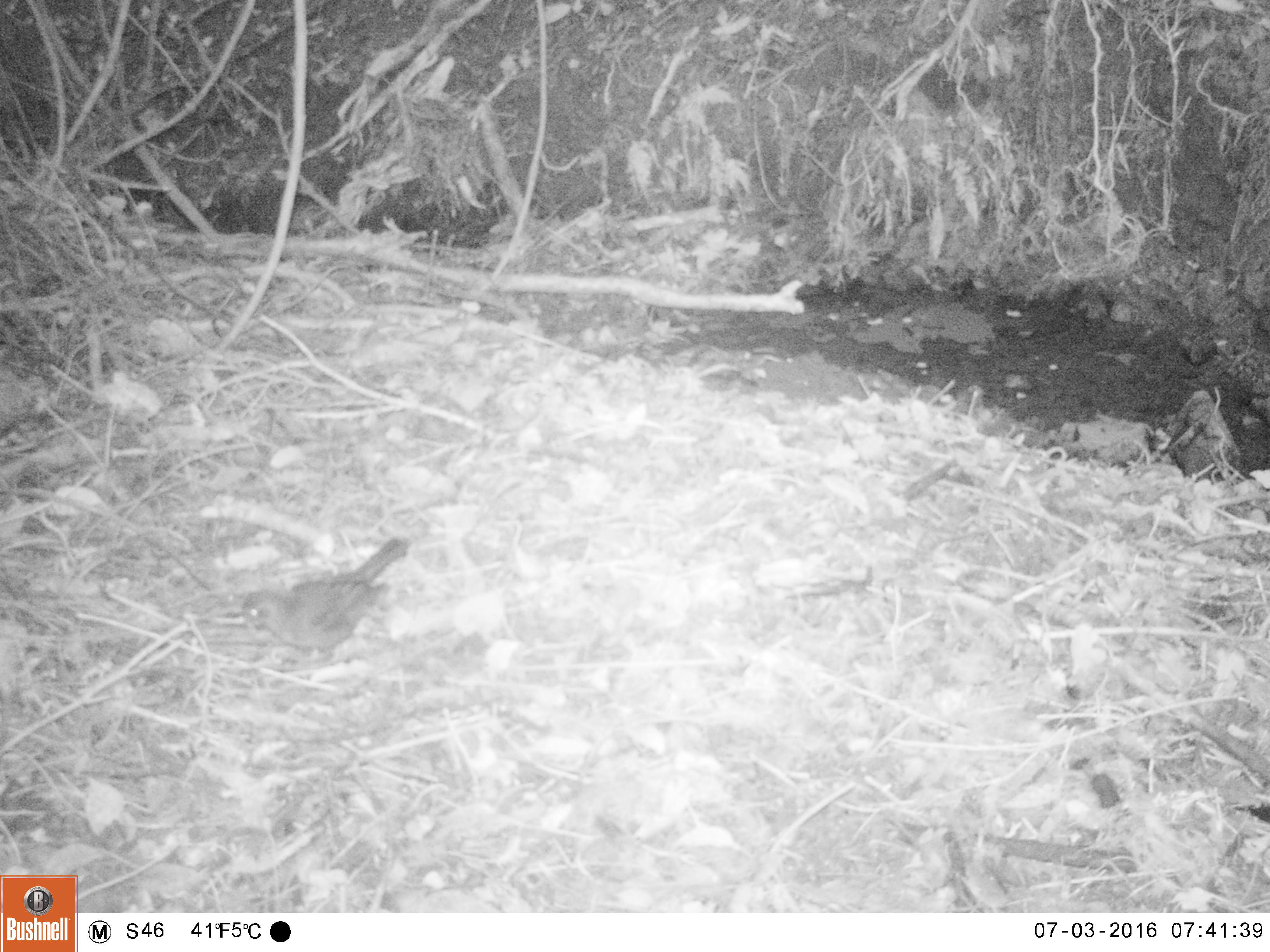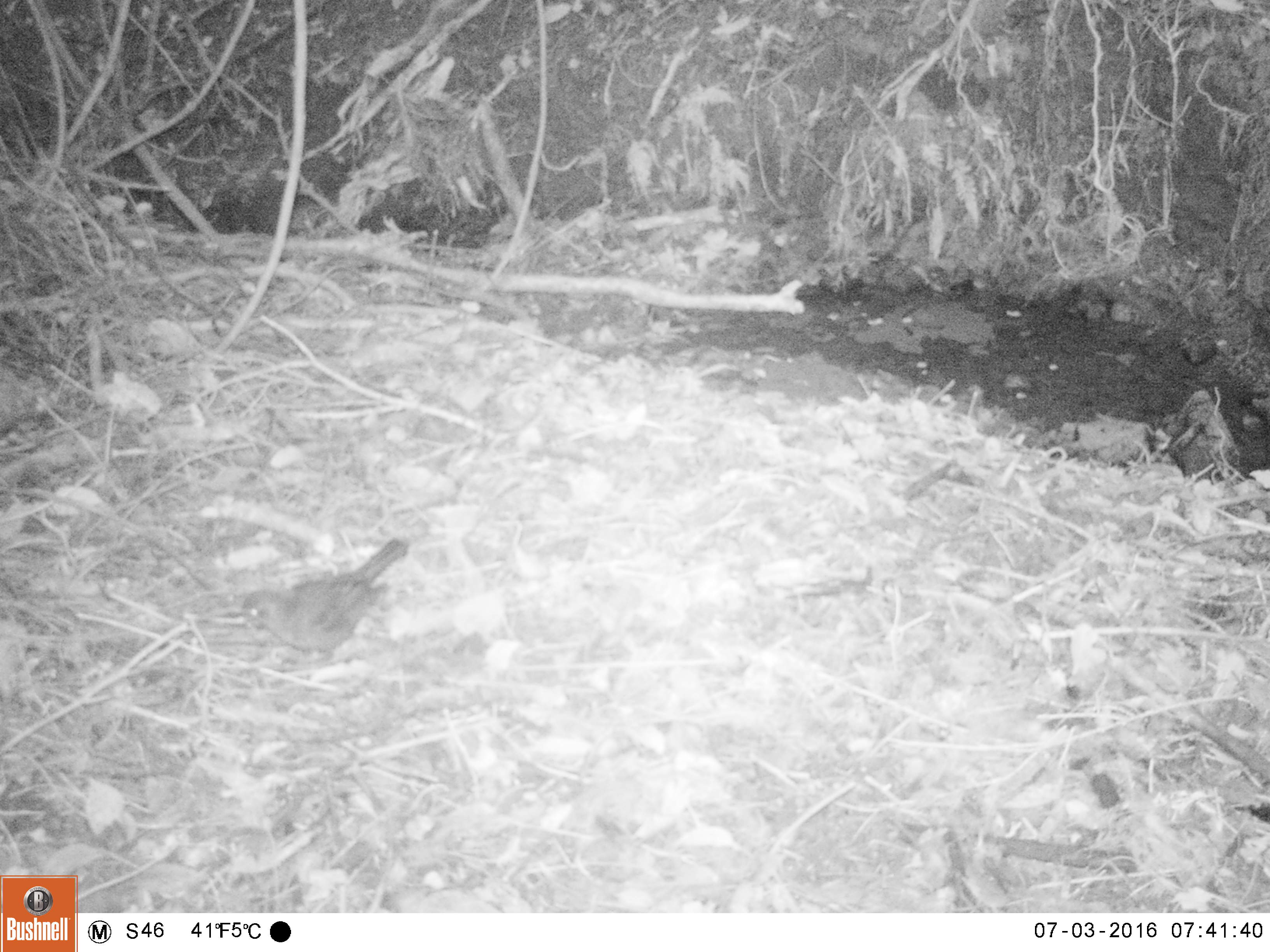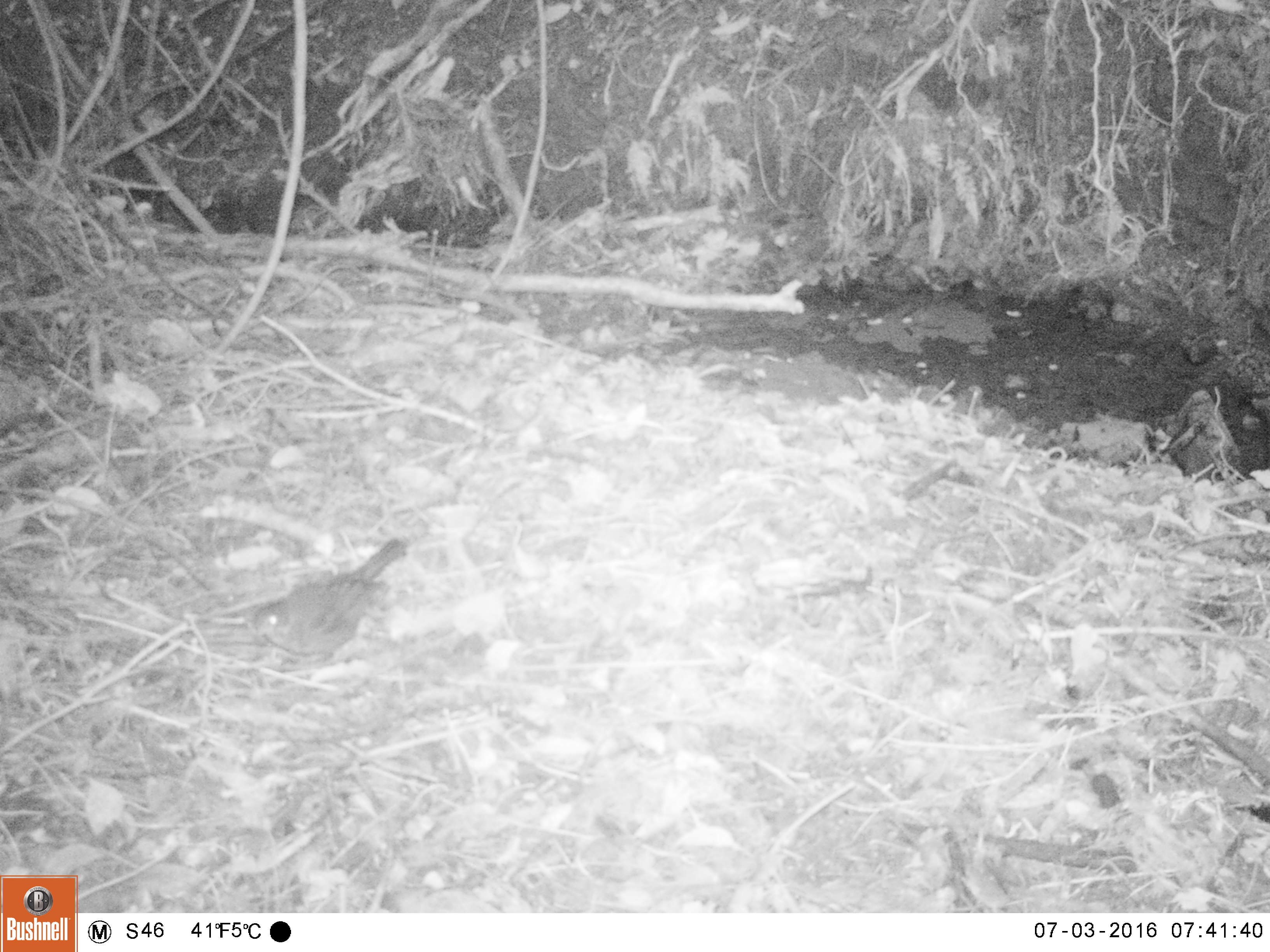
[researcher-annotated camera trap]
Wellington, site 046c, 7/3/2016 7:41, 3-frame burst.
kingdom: Animalia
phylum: Chordata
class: Aves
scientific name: Aves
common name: bird